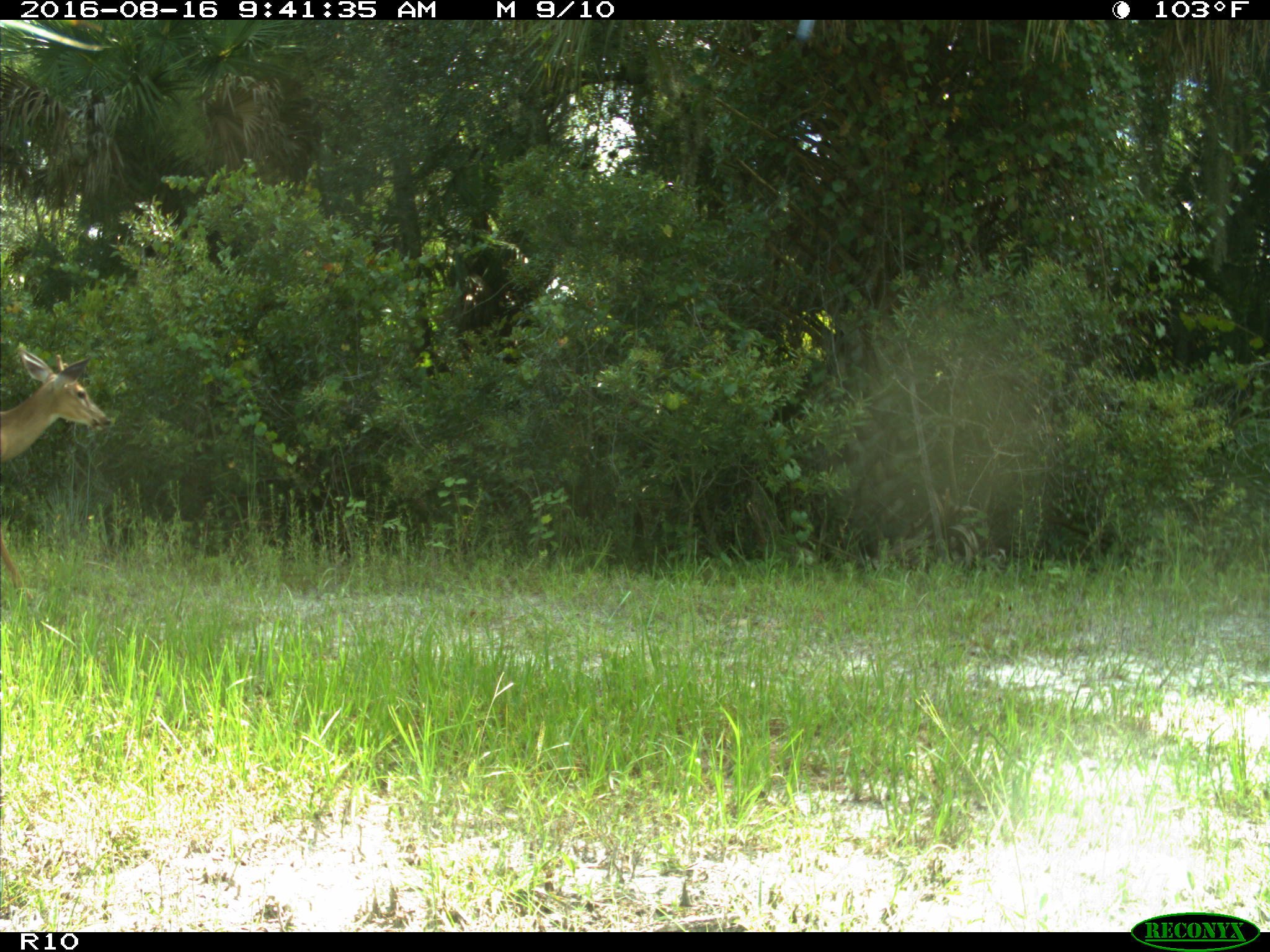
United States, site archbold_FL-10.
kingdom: Animalia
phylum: Chordata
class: Mammalia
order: Artiodactyla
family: Cervidae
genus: Odocoileus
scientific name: Odocoileus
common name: deer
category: unidentified deer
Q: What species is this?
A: Unidentified deer (deer) (Odocoileus).